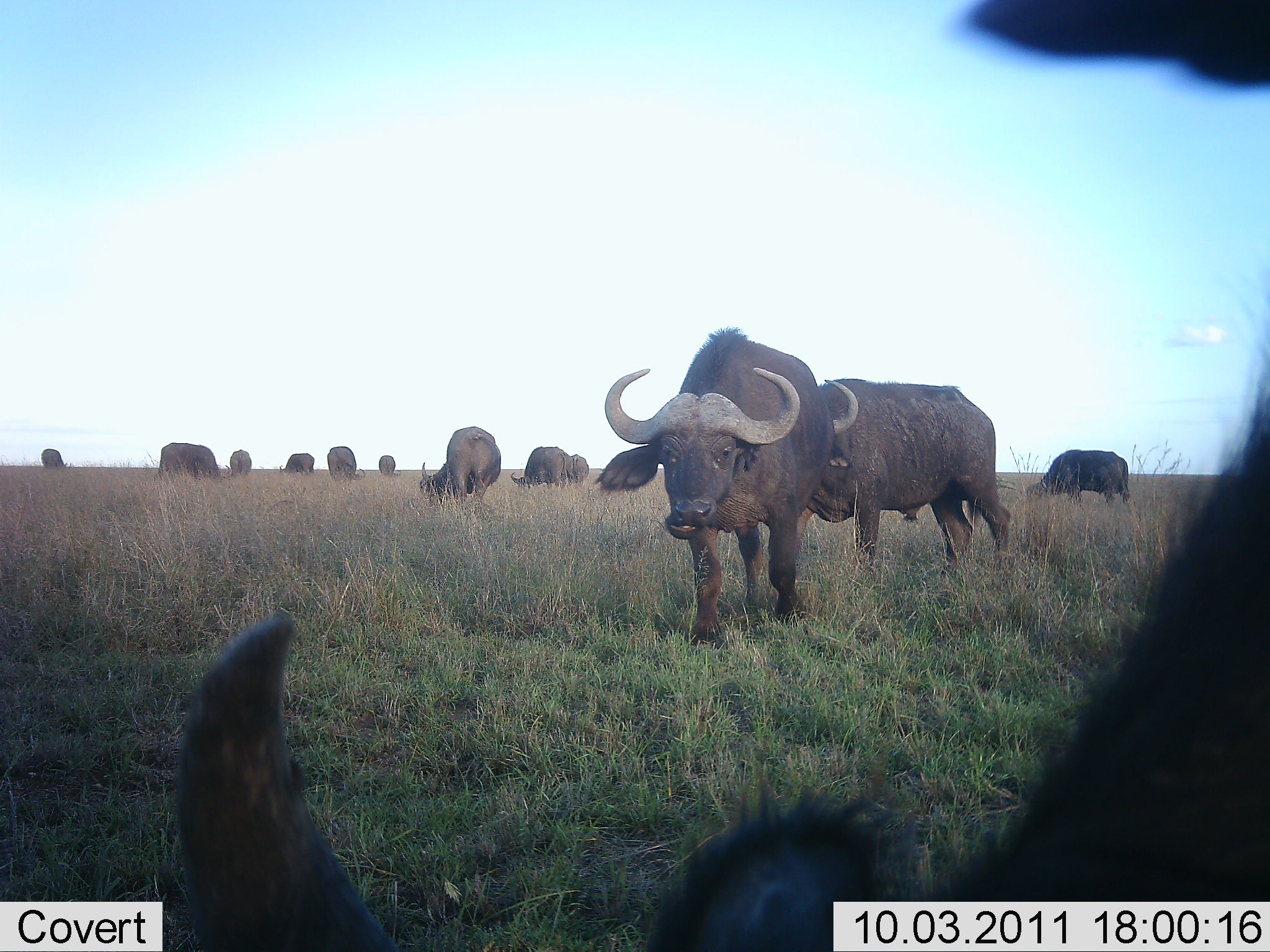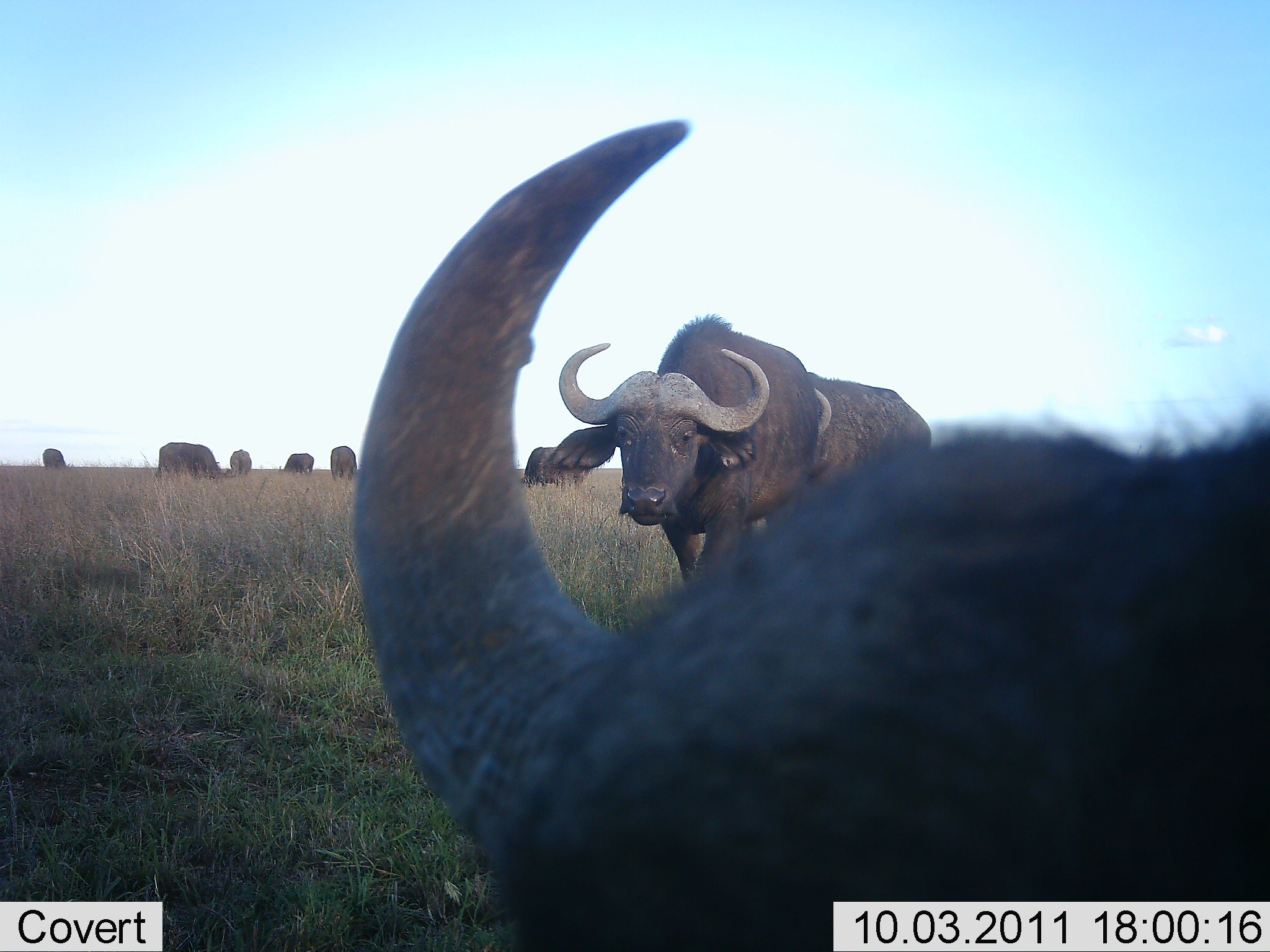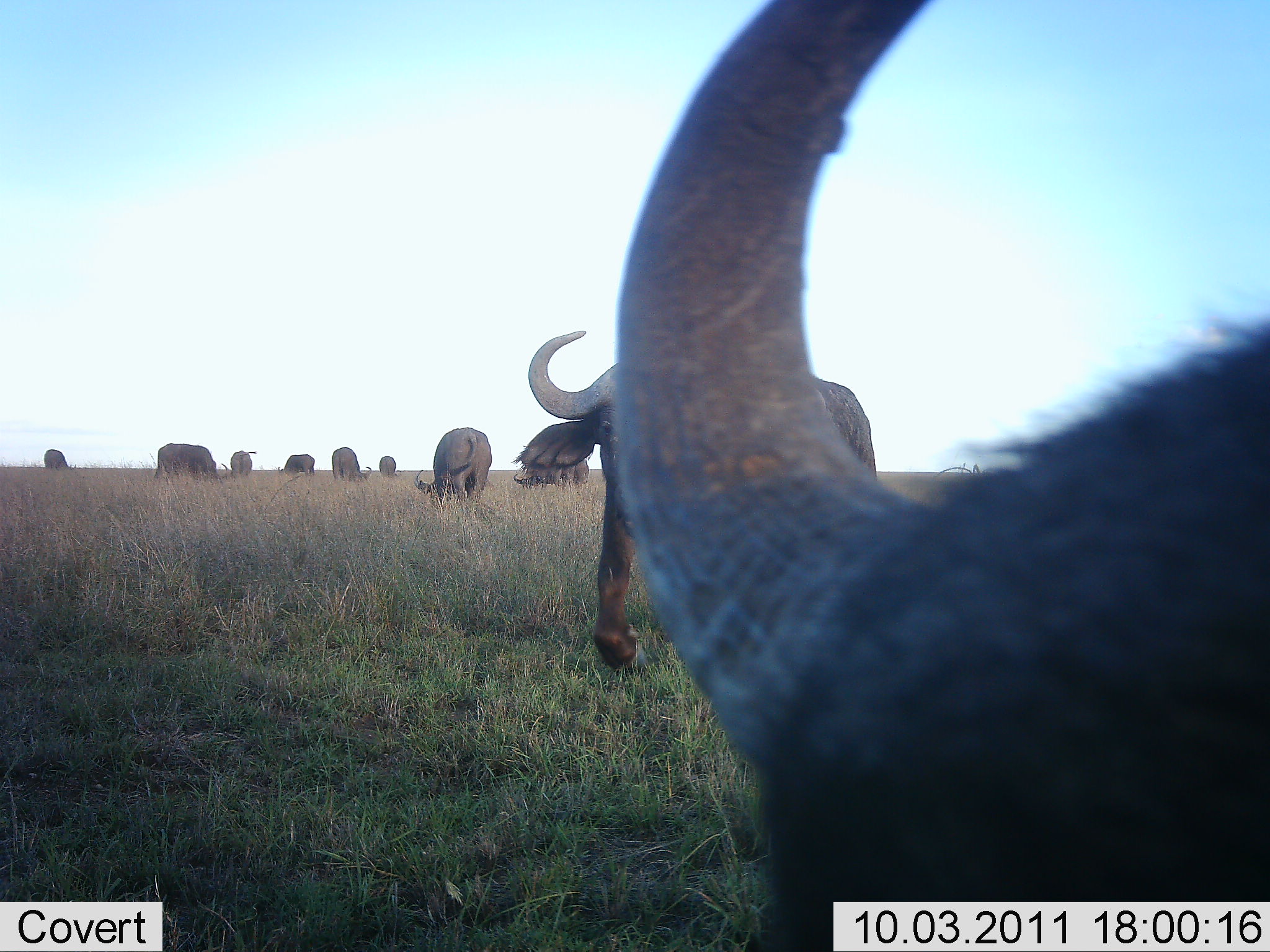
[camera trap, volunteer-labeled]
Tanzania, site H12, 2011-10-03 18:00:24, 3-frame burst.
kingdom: Animalia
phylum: Chordata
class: Mammalia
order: Artiodactyla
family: Bovidae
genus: Syncerus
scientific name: Syncerus caffer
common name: cape buffalo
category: buffalo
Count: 11-50.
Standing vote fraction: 25%.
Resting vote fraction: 0%.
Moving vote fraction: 8%.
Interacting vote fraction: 0%.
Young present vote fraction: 0%.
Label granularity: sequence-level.